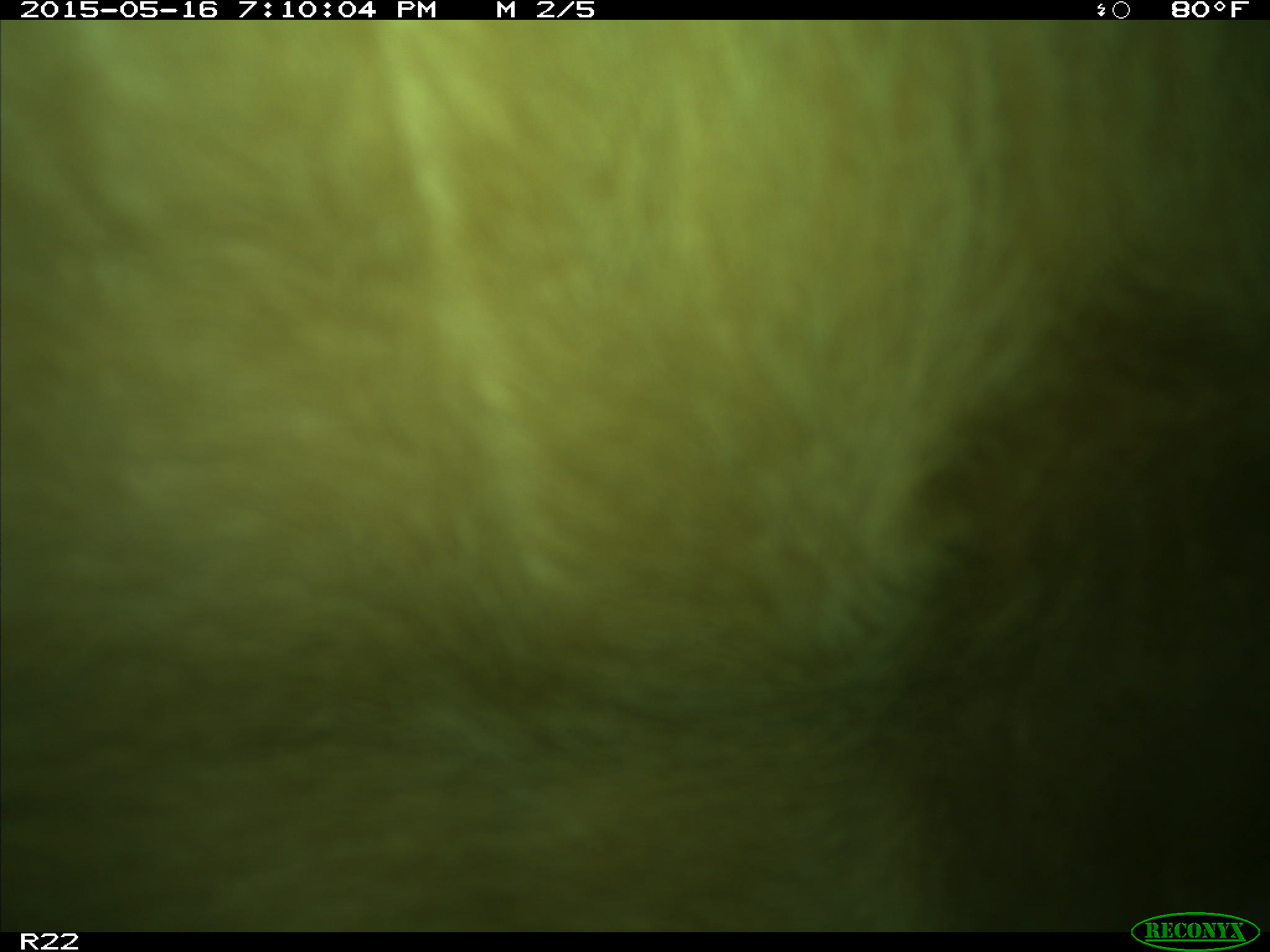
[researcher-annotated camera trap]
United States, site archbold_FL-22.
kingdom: Animalia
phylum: Chordata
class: Mammalia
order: Artiodactyla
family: Bovidae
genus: Bos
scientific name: Bos taurus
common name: domestic cow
Bos taurus (domestic cow).